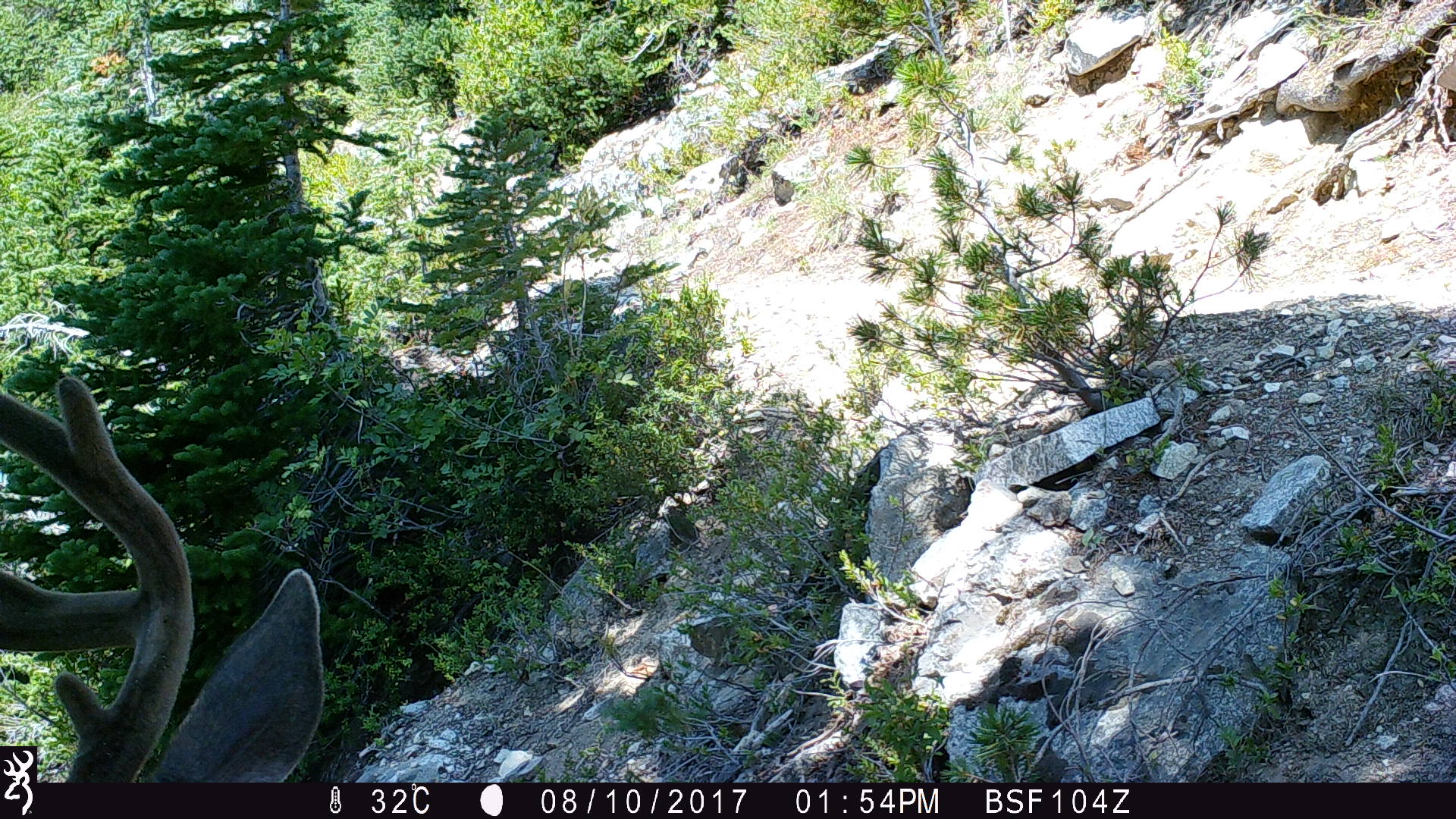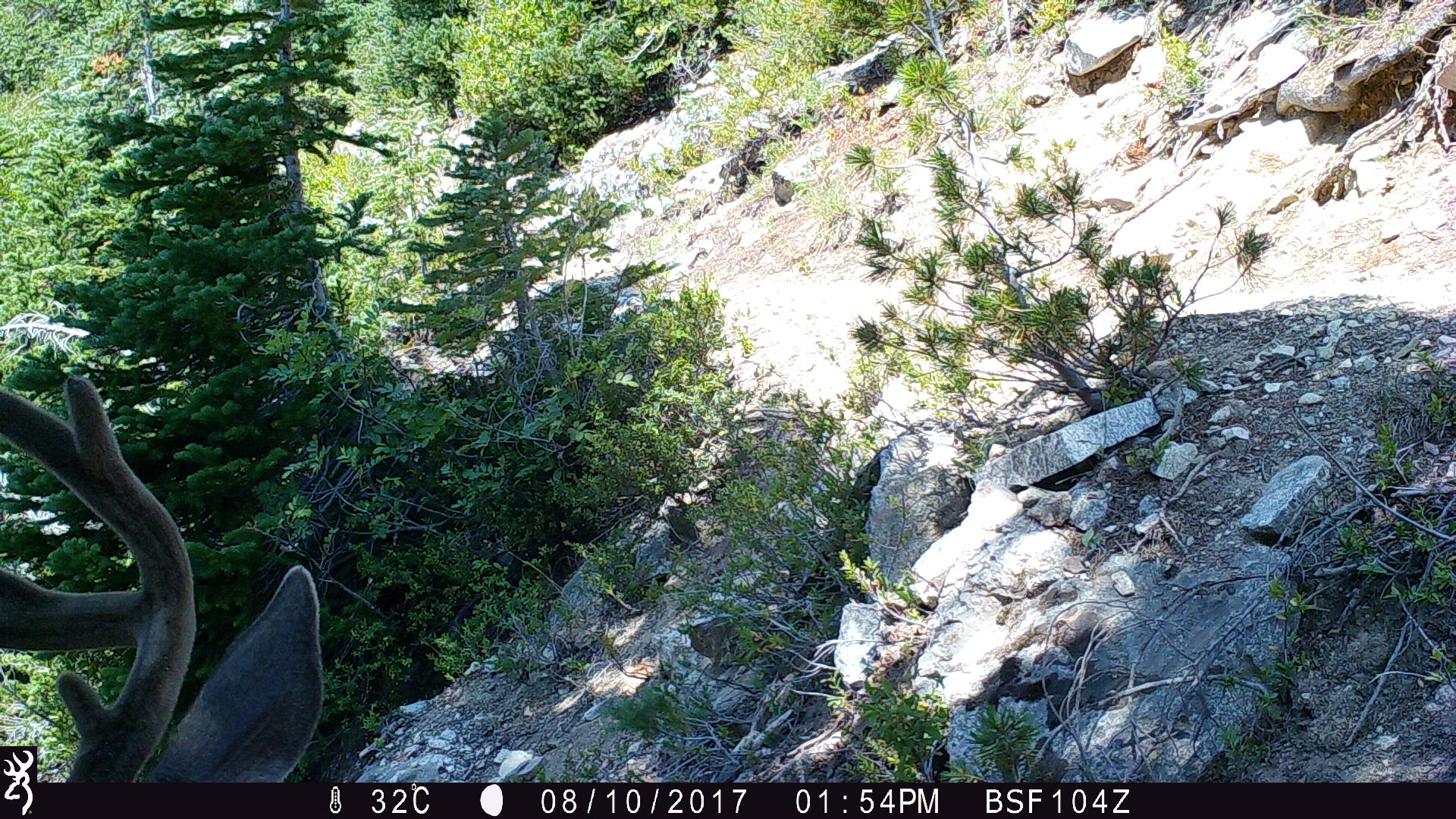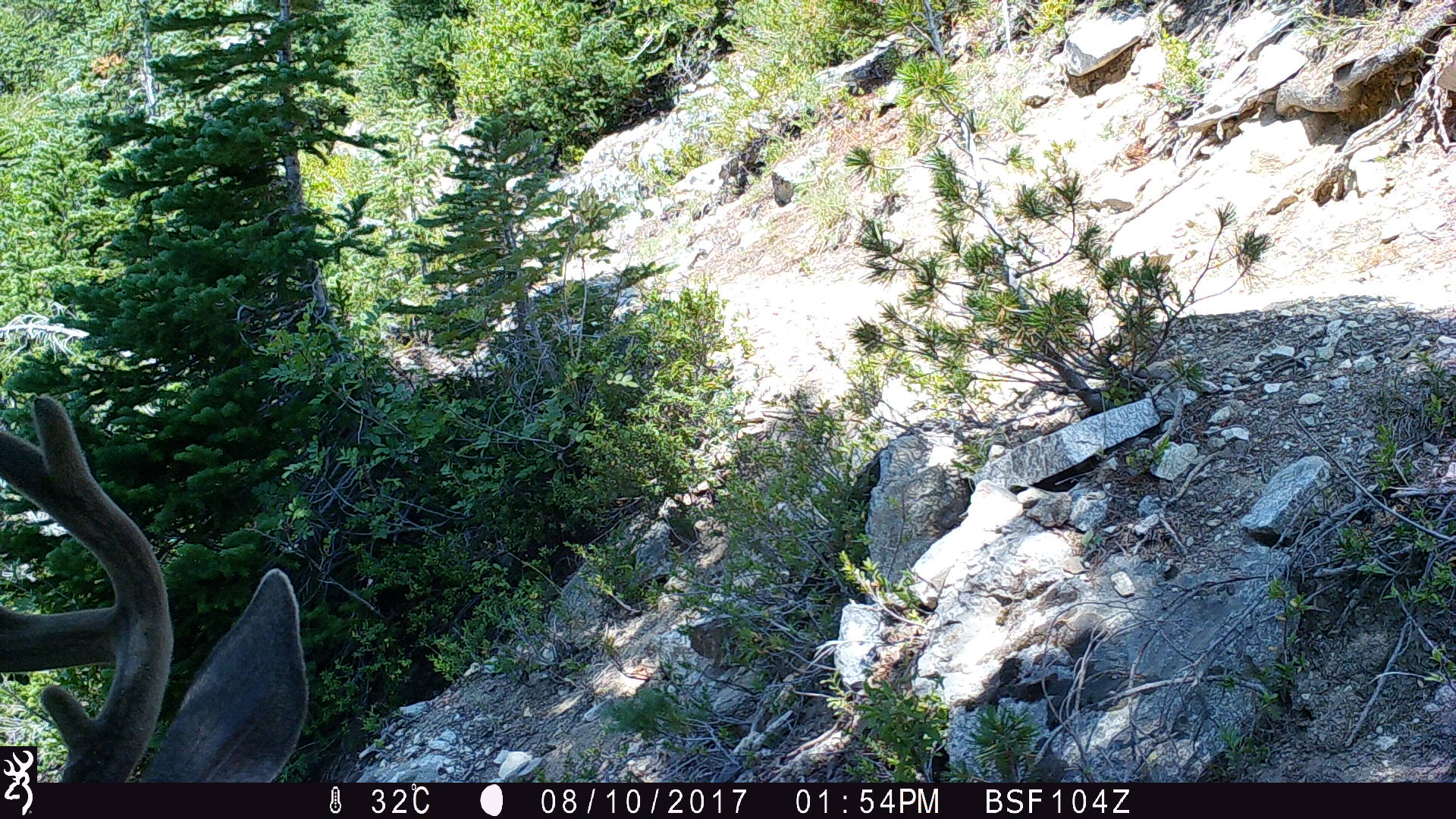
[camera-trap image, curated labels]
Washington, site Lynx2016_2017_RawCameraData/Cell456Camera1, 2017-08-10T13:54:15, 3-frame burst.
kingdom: Animalia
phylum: Chordata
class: Mammalia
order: Artiodactyla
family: Cervidae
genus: Odocoileus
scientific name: Odocoileus hemionus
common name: mule deer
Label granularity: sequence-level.